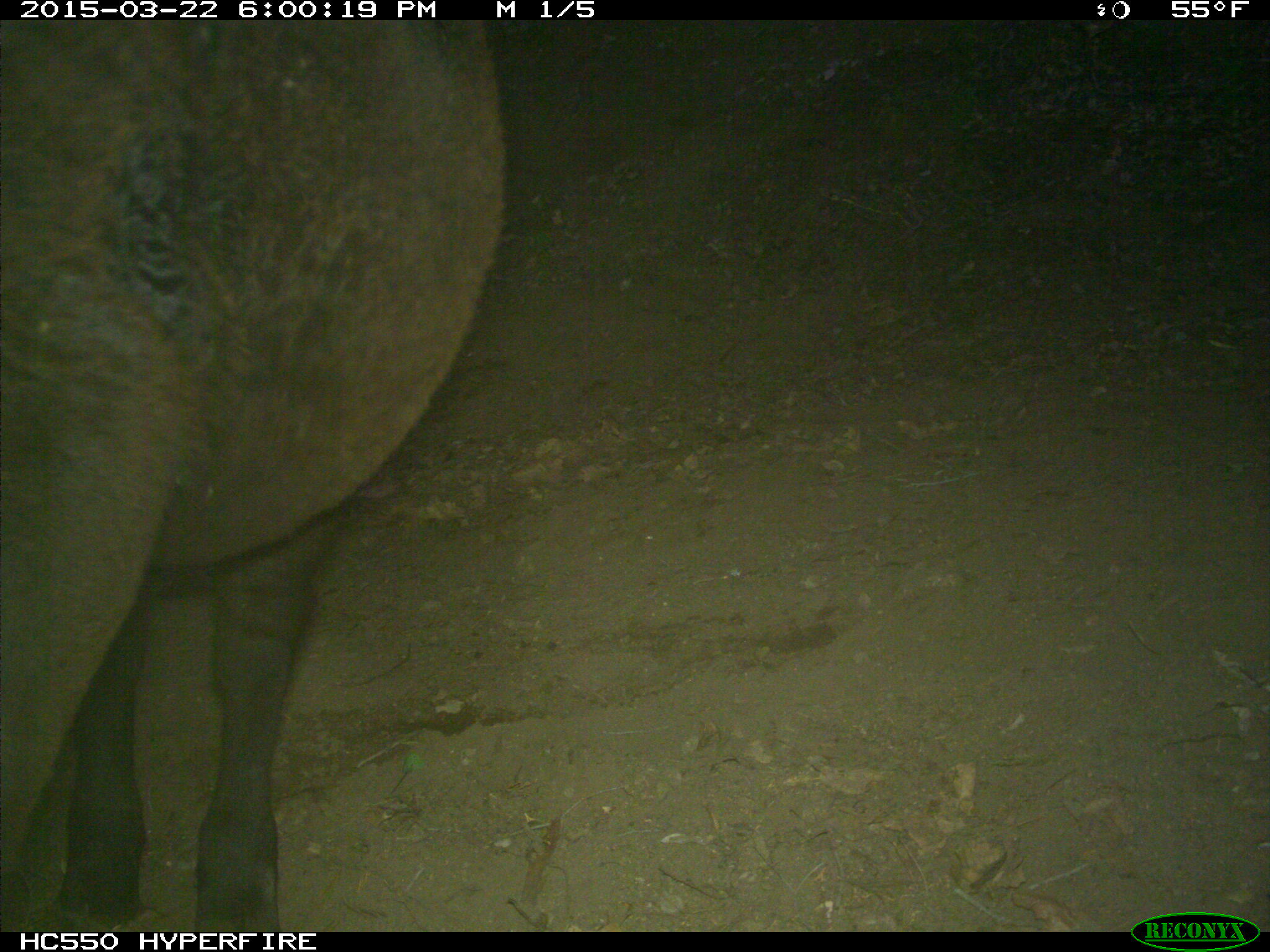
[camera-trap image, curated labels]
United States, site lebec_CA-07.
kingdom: Animalia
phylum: Chordata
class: Mammalia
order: Artiodactyla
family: Bovidae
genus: Bos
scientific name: Bos taurus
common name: domestic cow